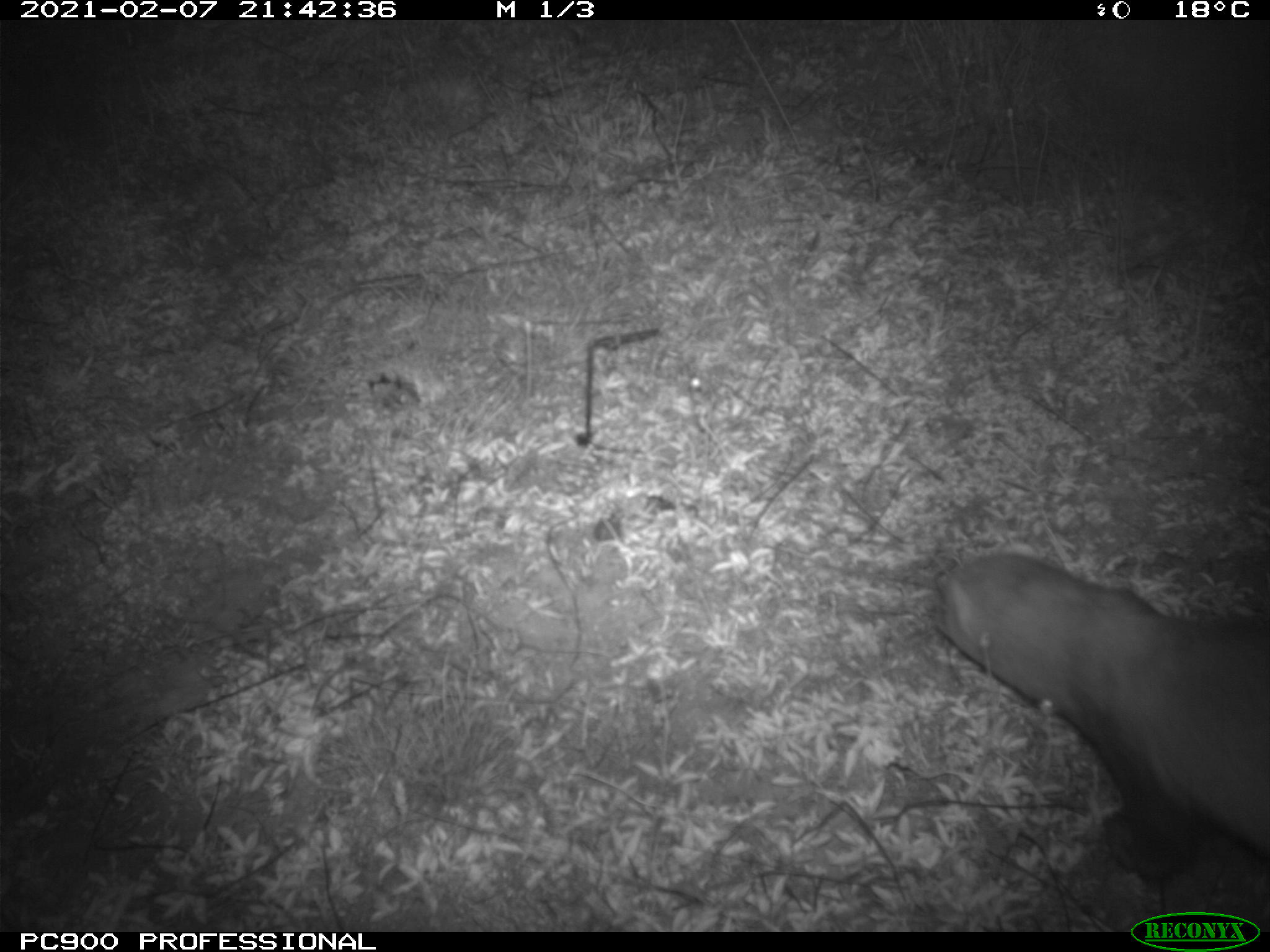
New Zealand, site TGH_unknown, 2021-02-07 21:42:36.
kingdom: Animalia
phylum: Chordata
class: Mammalia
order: Carnivora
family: Mustelidae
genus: Mustela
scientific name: Mustela furo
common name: ferret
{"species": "ferret (Mustela furo)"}